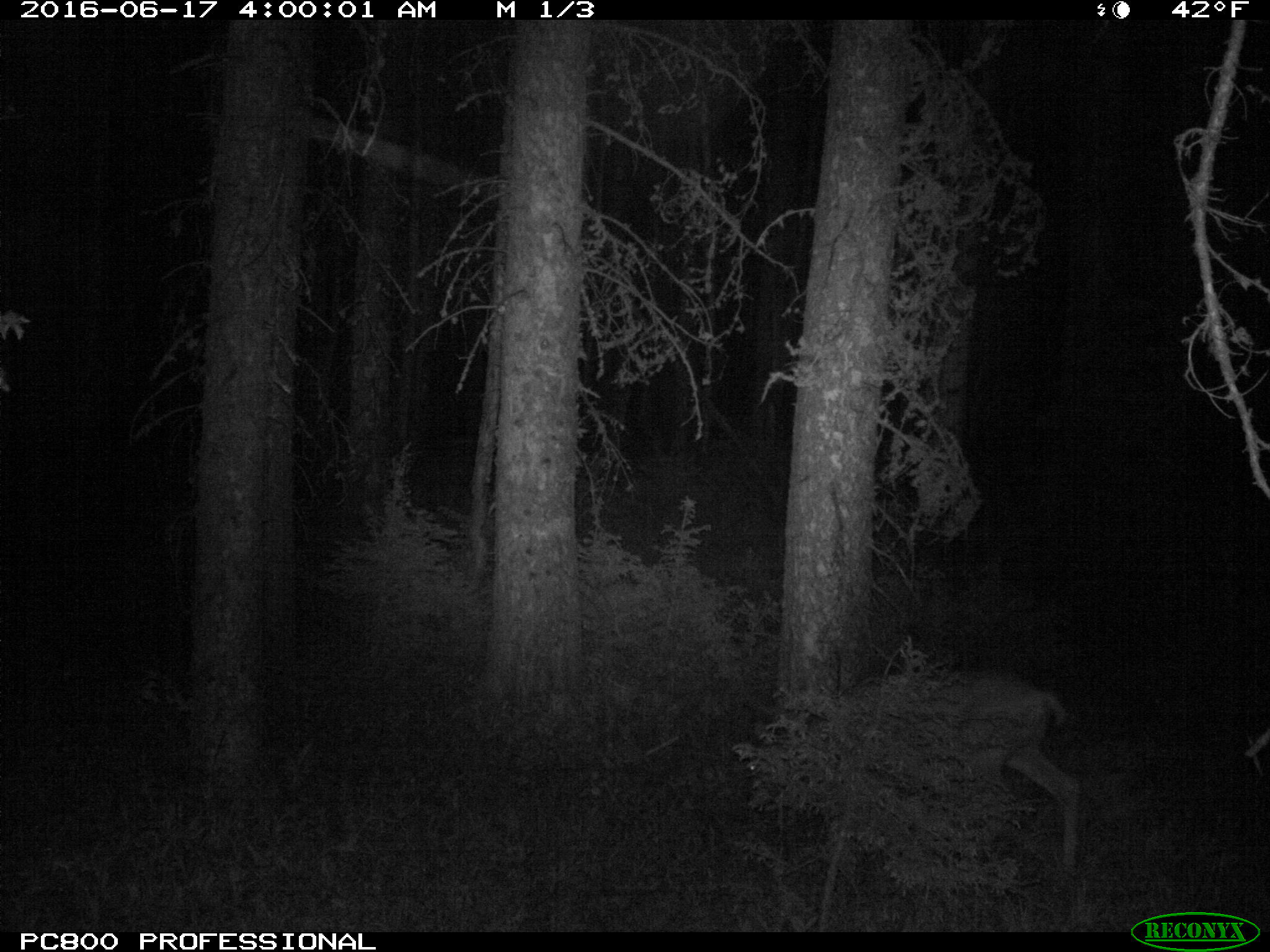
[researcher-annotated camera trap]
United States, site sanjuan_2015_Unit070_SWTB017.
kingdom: Animalia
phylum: Chordata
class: Mammalia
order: Artiodactyla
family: Cervidae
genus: Odocoileus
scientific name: Odocoileus hemionus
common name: mule deer